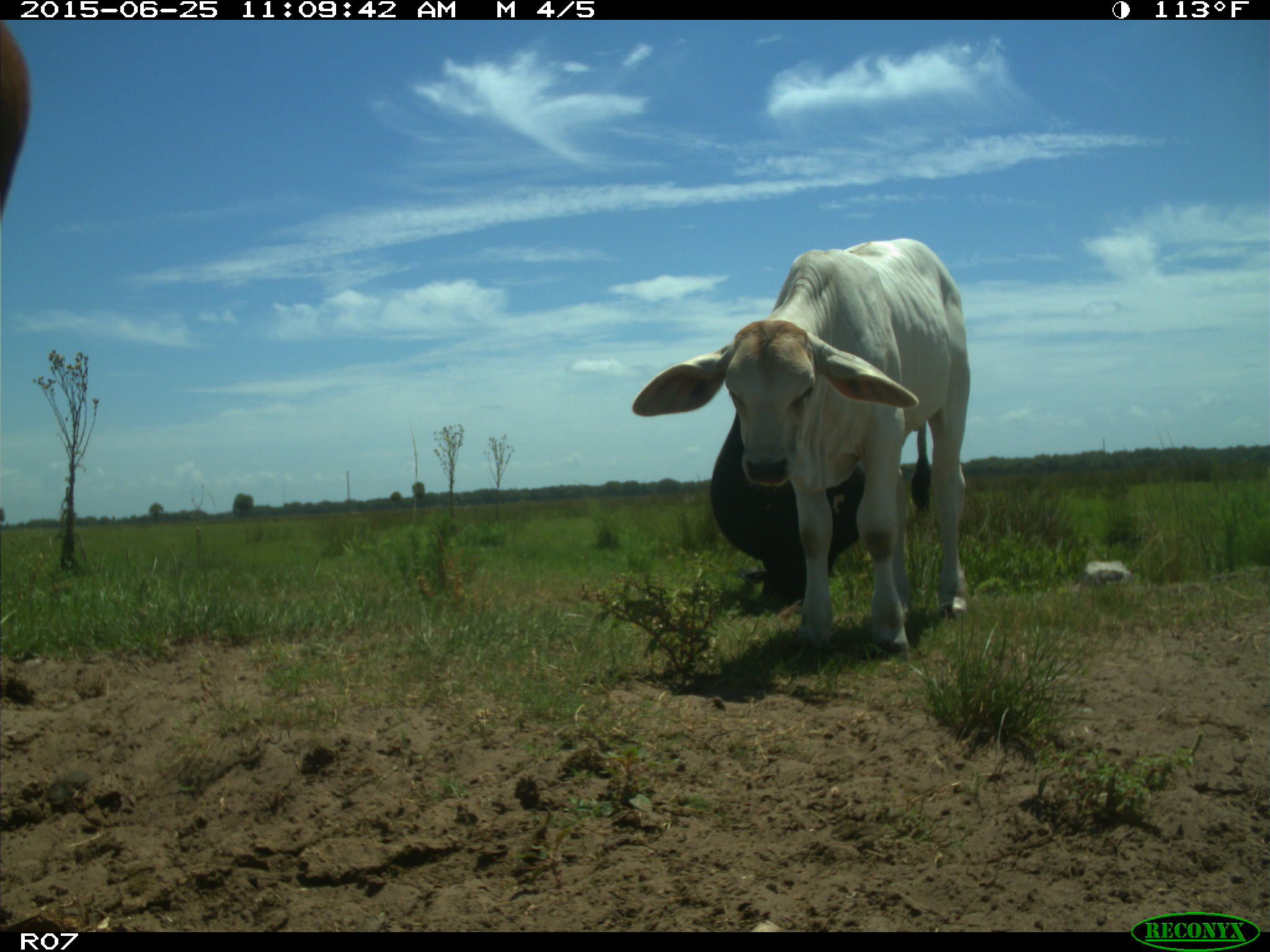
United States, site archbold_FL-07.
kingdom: Animalia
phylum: Chordata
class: Mammalia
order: Artiodactyla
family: Bovidae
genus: Bos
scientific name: Bos taurus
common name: domestic cow